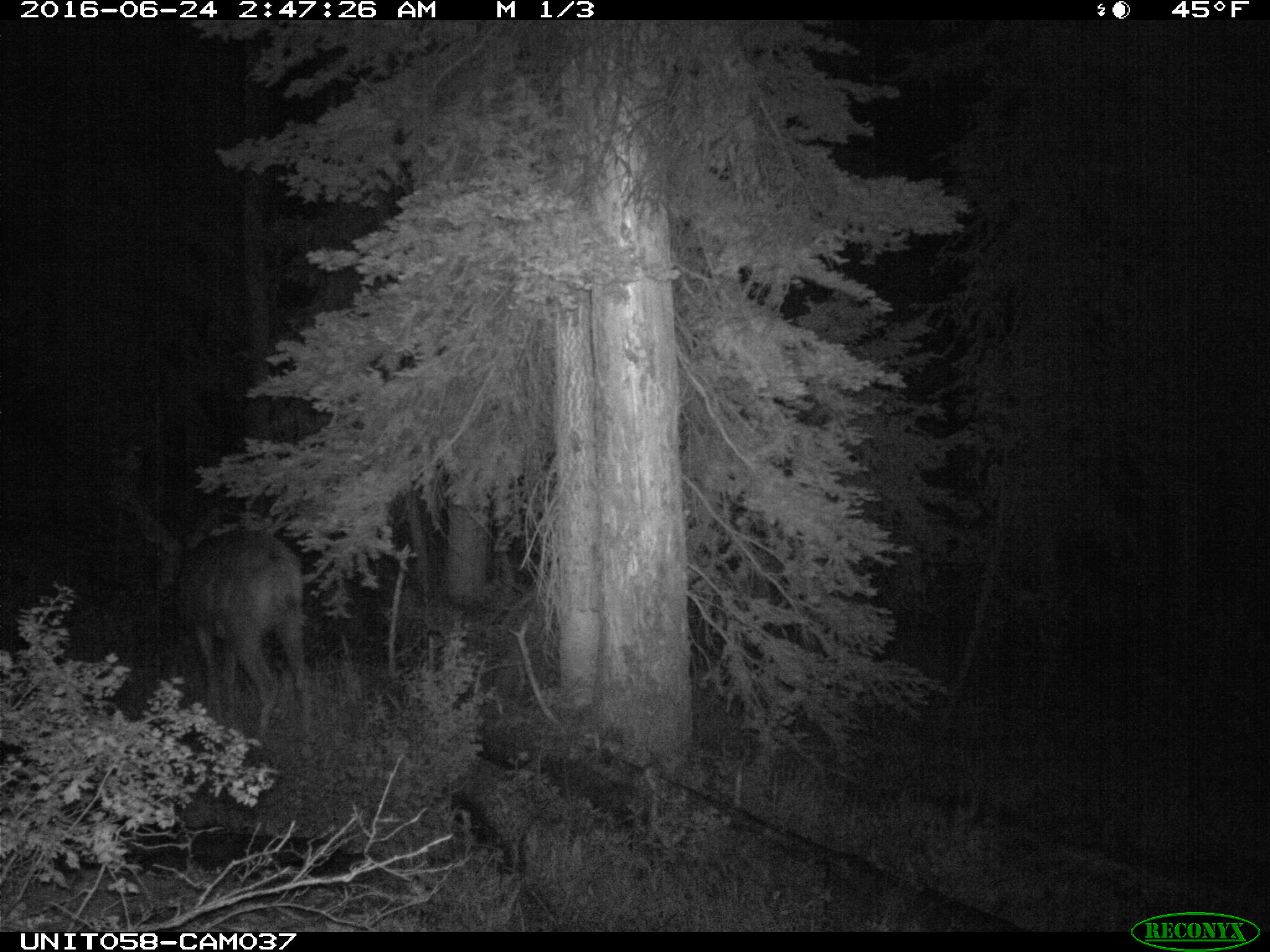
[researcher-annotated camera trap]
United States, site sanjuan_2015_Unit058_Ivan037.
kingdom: Animalia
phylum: Chordata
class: Mammalia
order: Artiodactyla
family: Cervidae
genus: Odocoileus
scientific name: Odocoileus hemionus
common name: mule deer